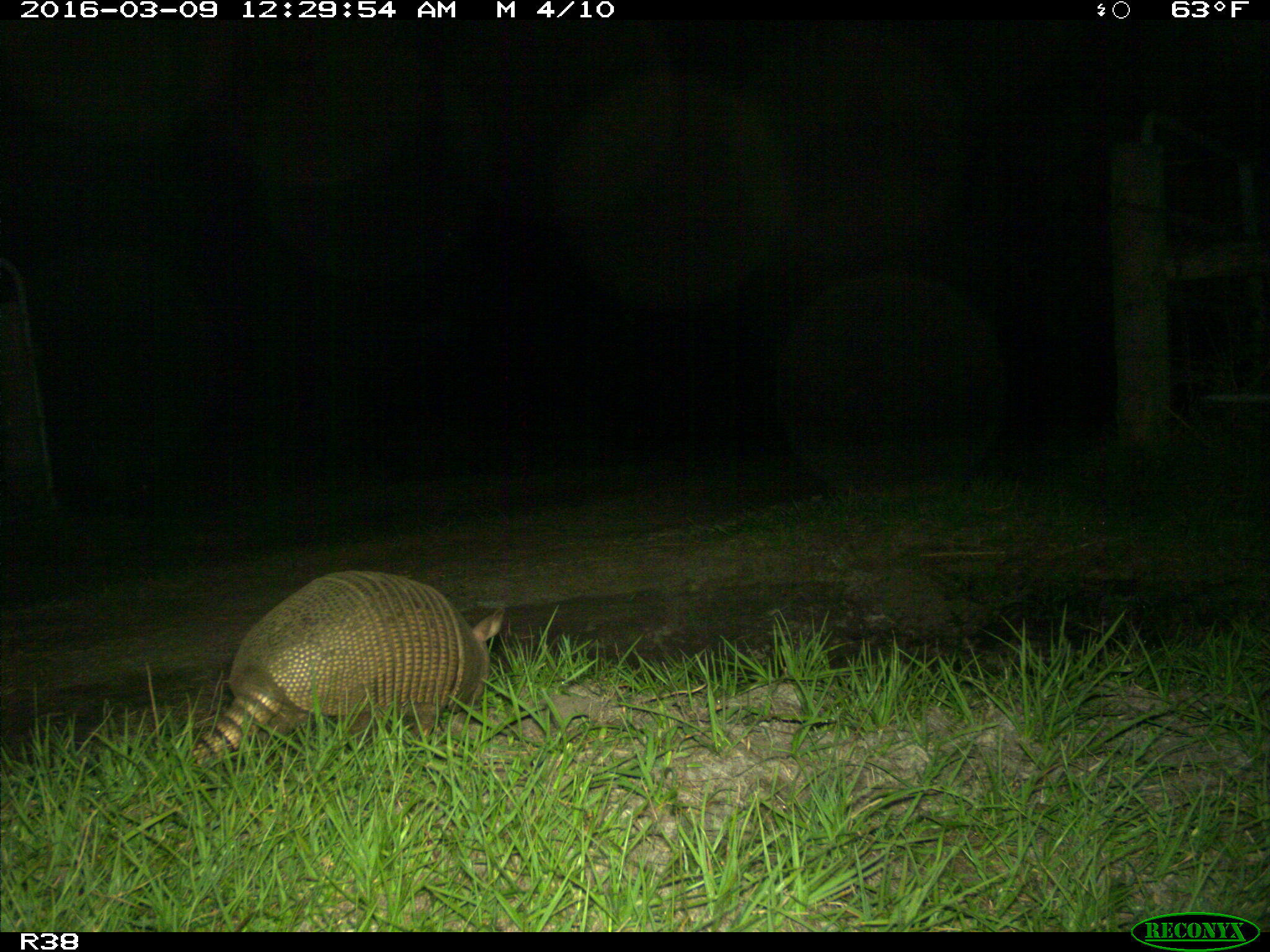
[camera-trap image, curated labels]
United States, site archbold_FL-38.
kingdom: Animalia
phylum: Chordata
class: Mammalia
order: Cingulata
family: Dasypodidae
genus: Dasypus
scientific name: Dasypus novemcinctus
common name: nine-banded armadillo